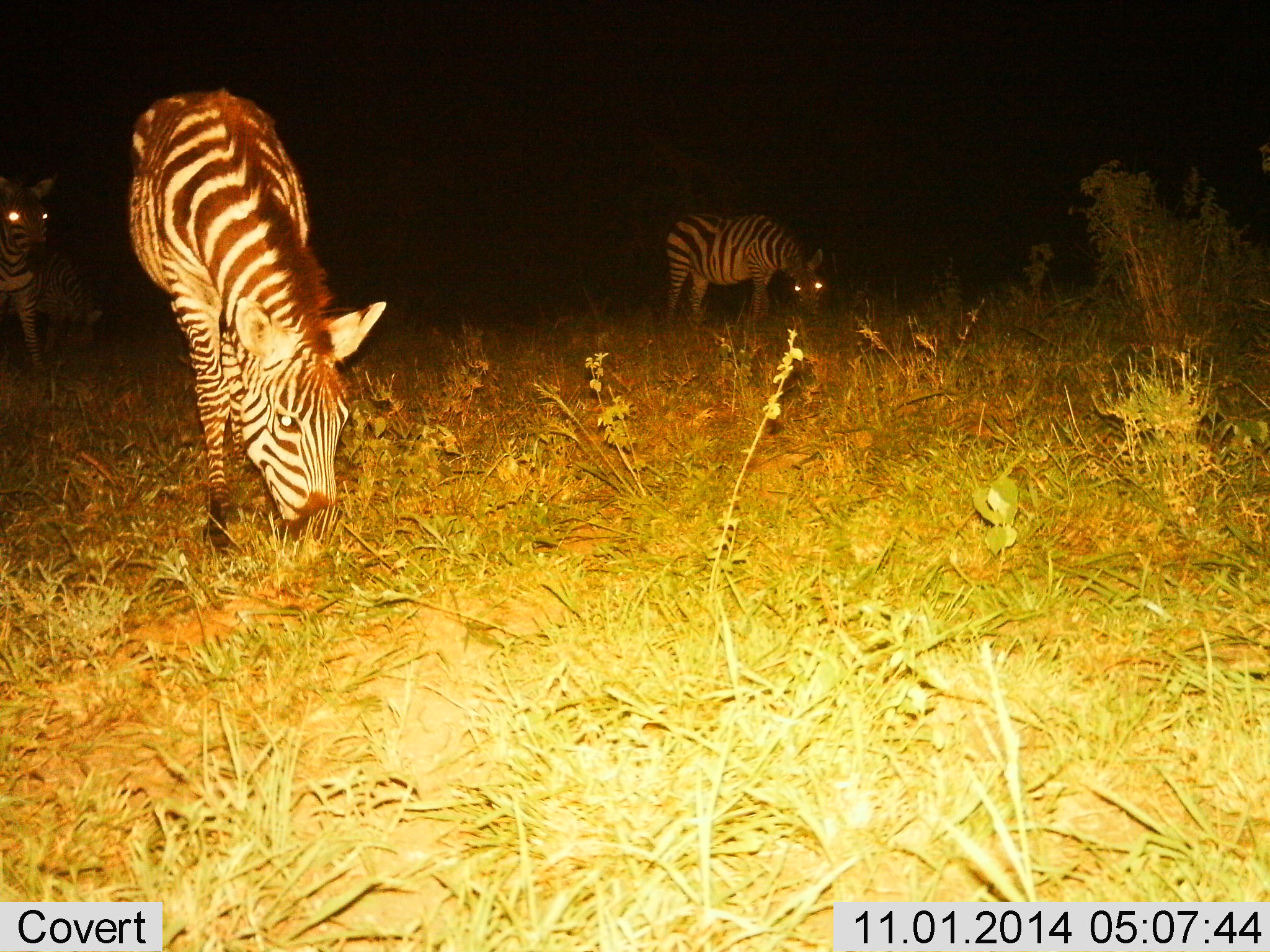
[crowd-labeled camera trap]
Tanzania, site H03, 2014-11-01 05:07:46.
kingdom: Animalia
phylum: Chordata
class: Mammalia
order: Perissodactyla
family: Equidae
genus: Equus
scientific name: Equus quagga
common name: plains zebra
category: zebra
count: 3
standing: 60%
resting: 0%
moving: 0%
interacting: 0%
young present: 0%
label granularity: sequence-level